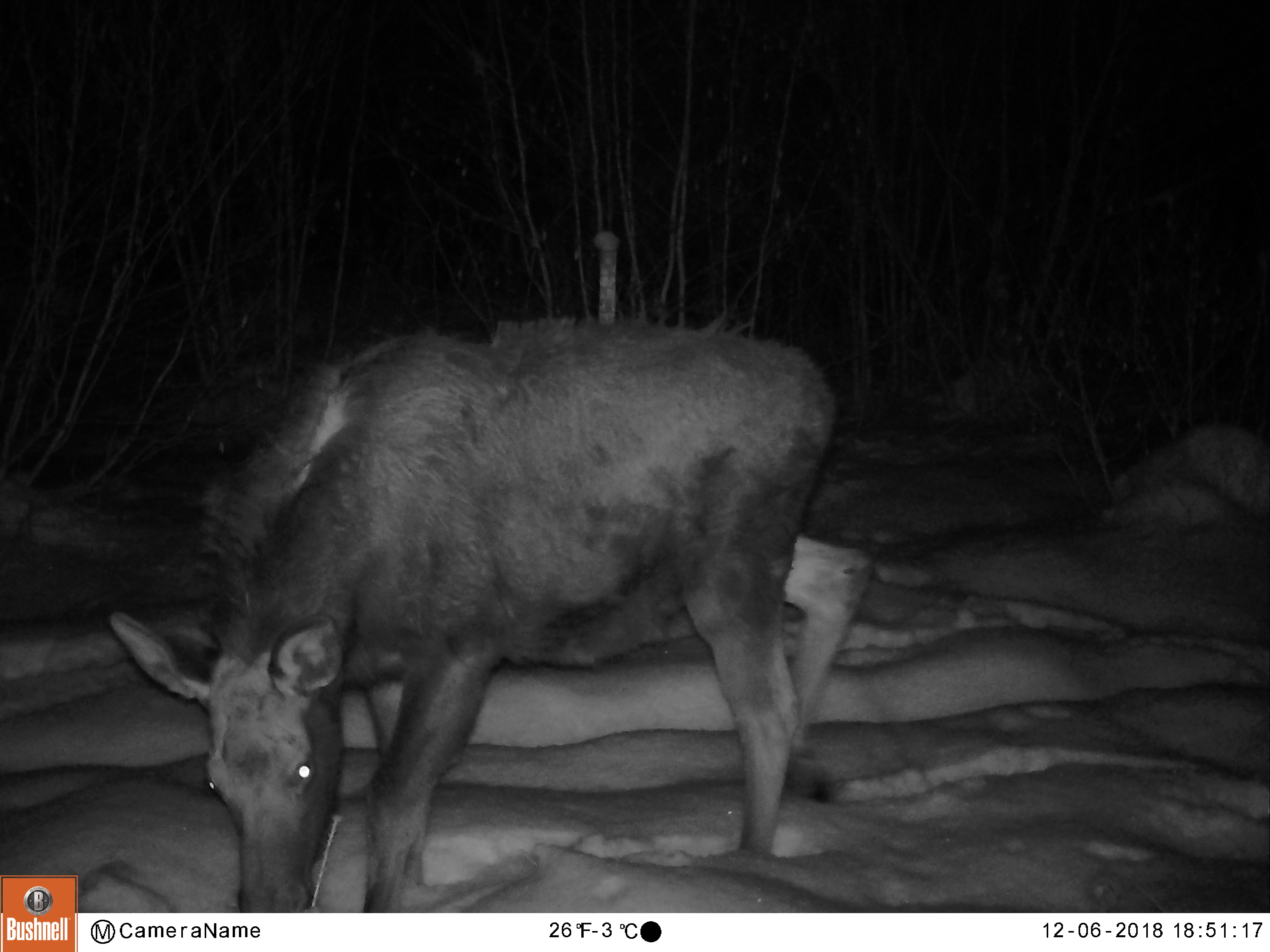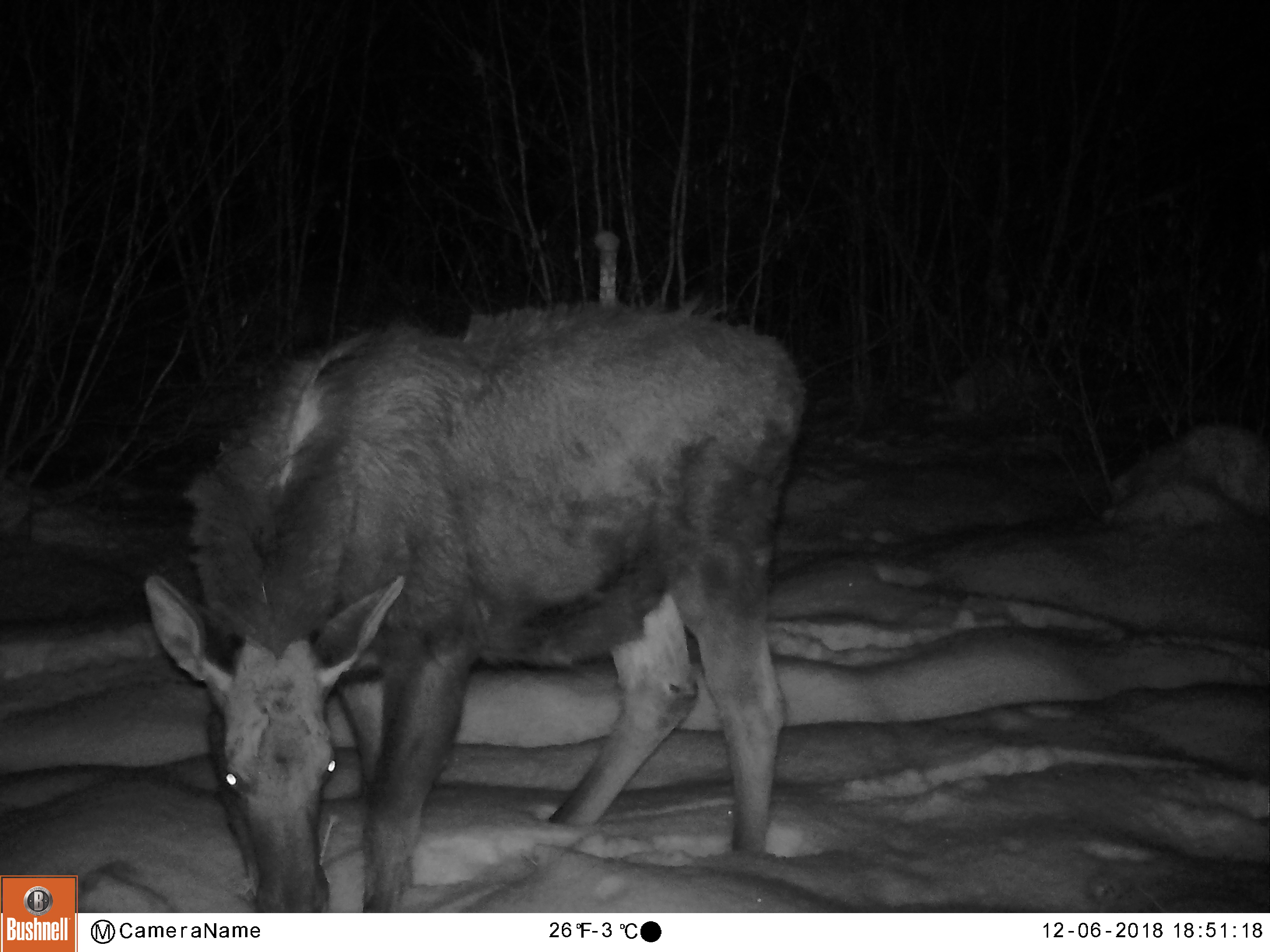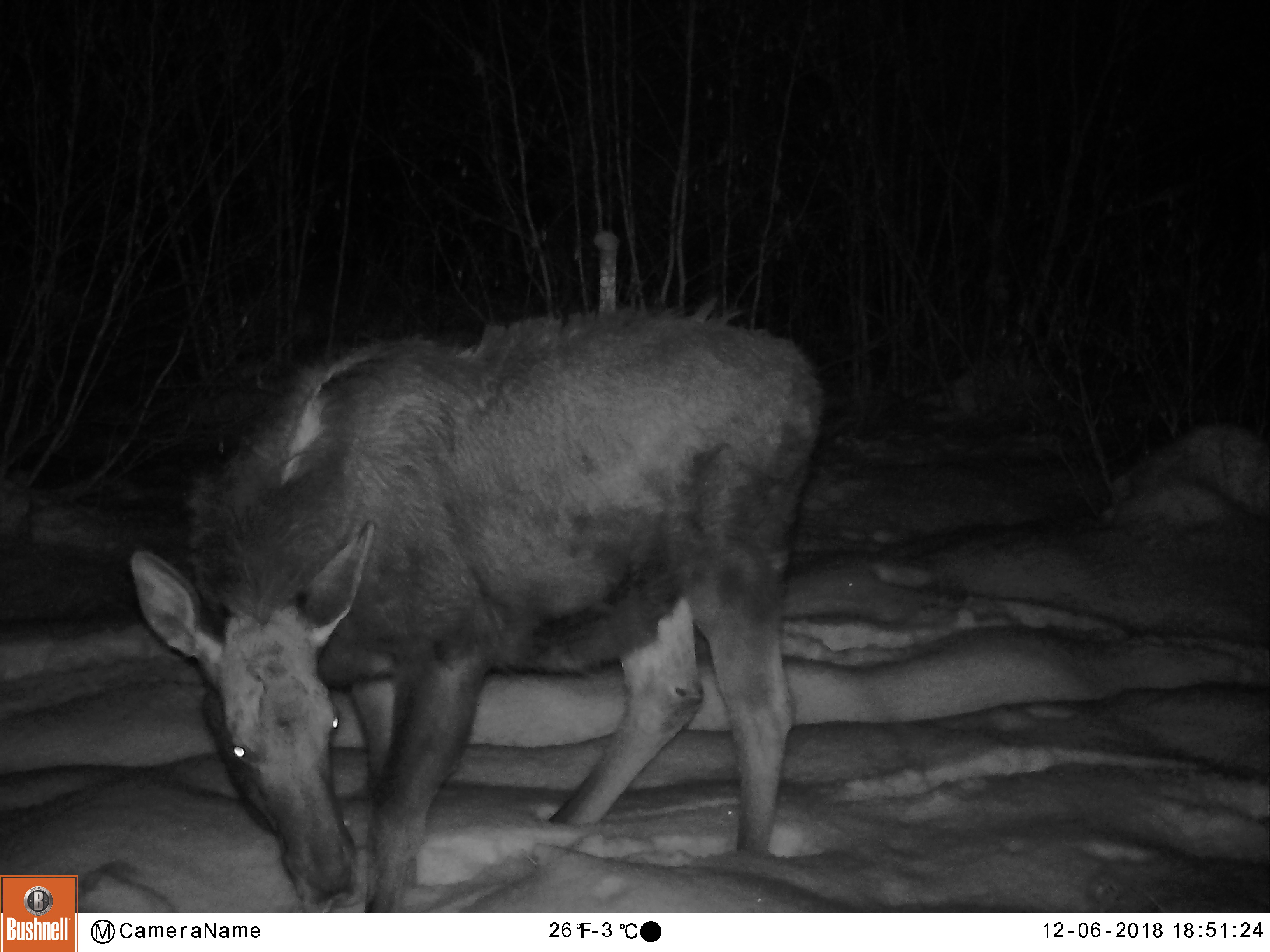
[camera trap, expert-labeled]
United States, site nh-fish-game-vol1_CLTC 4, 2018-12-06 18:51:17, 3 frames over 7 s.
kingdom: Animalia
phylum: Chordata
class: Mammalia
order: Artiodactyla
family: Cervidae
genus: Alces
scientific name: Alces alces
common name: moose